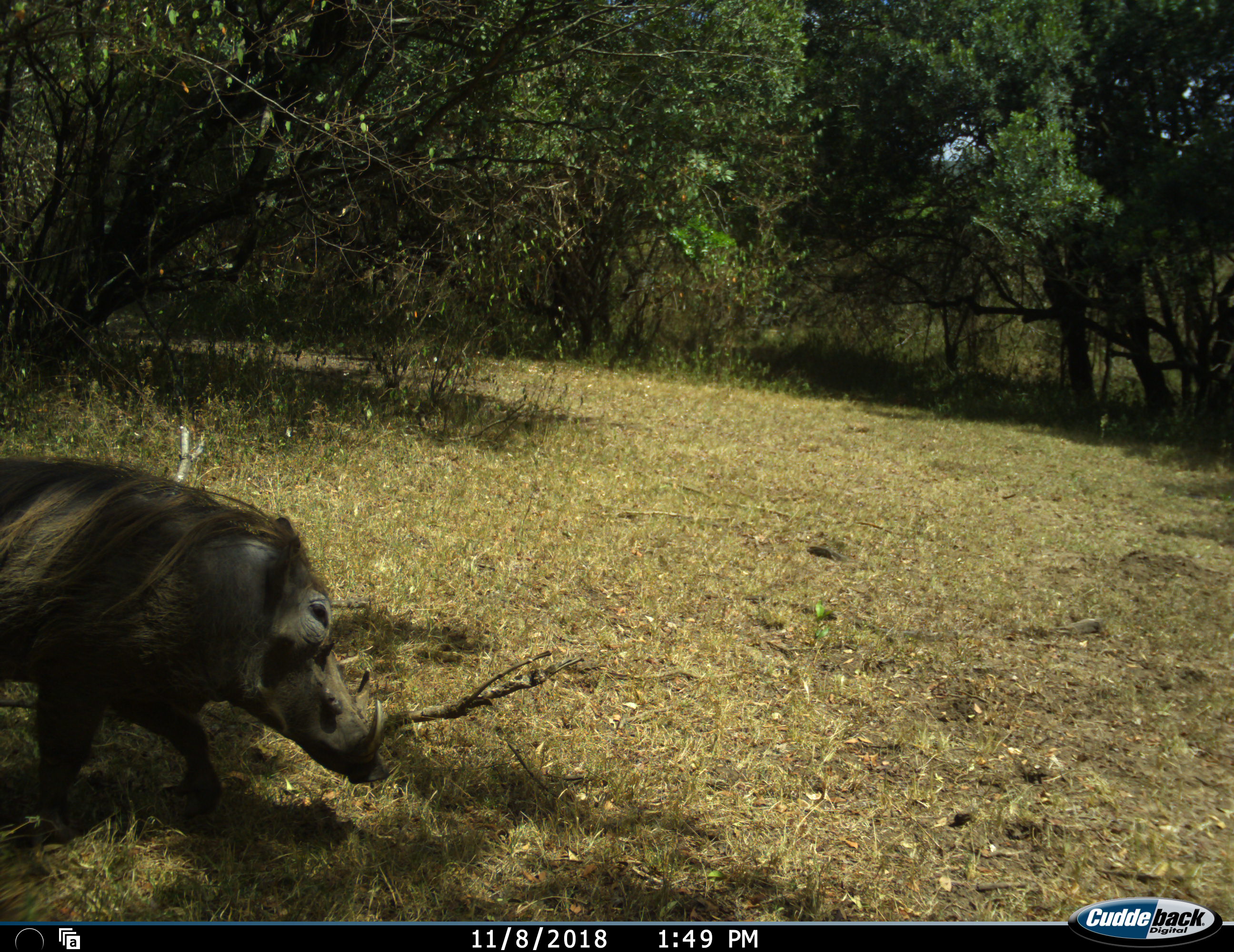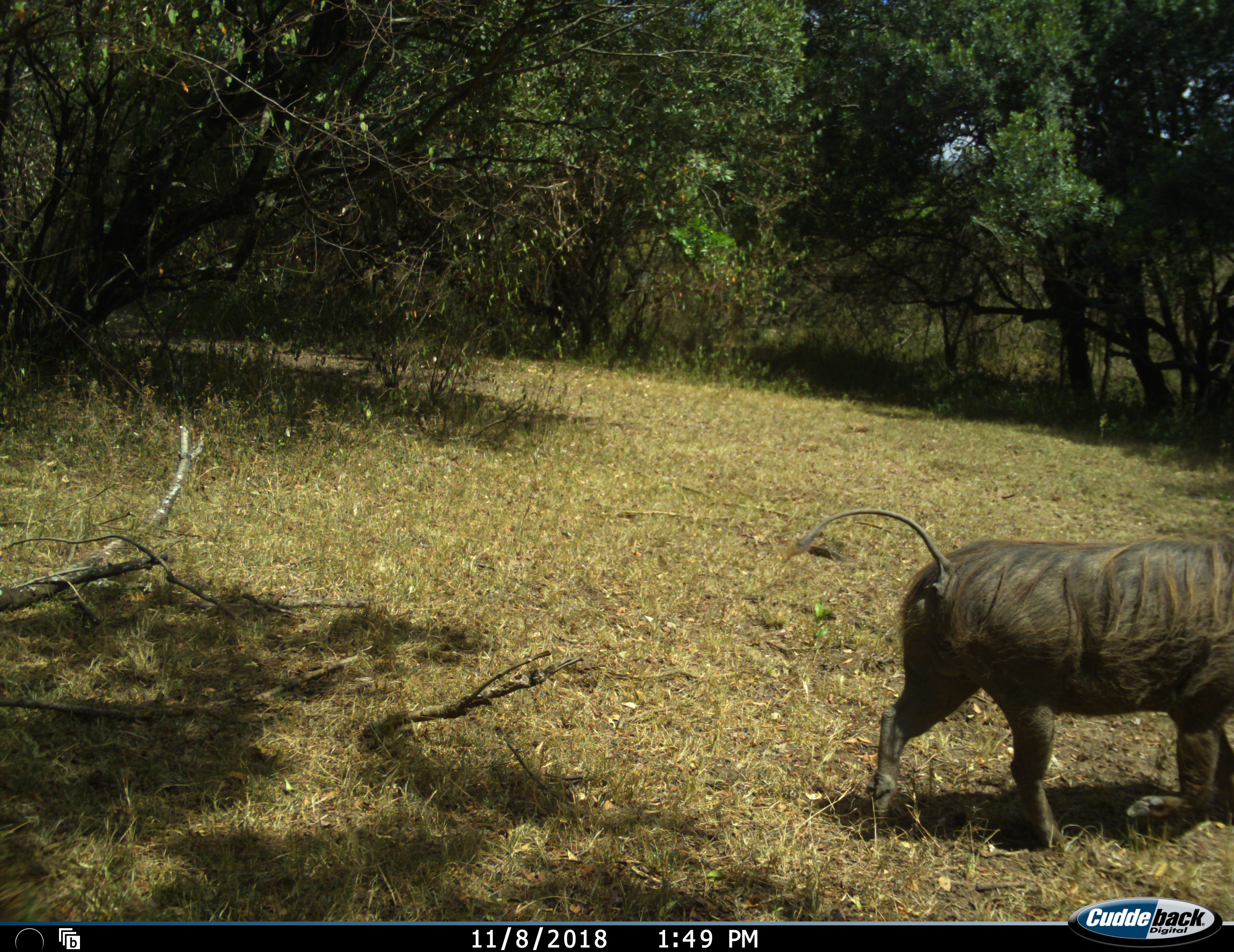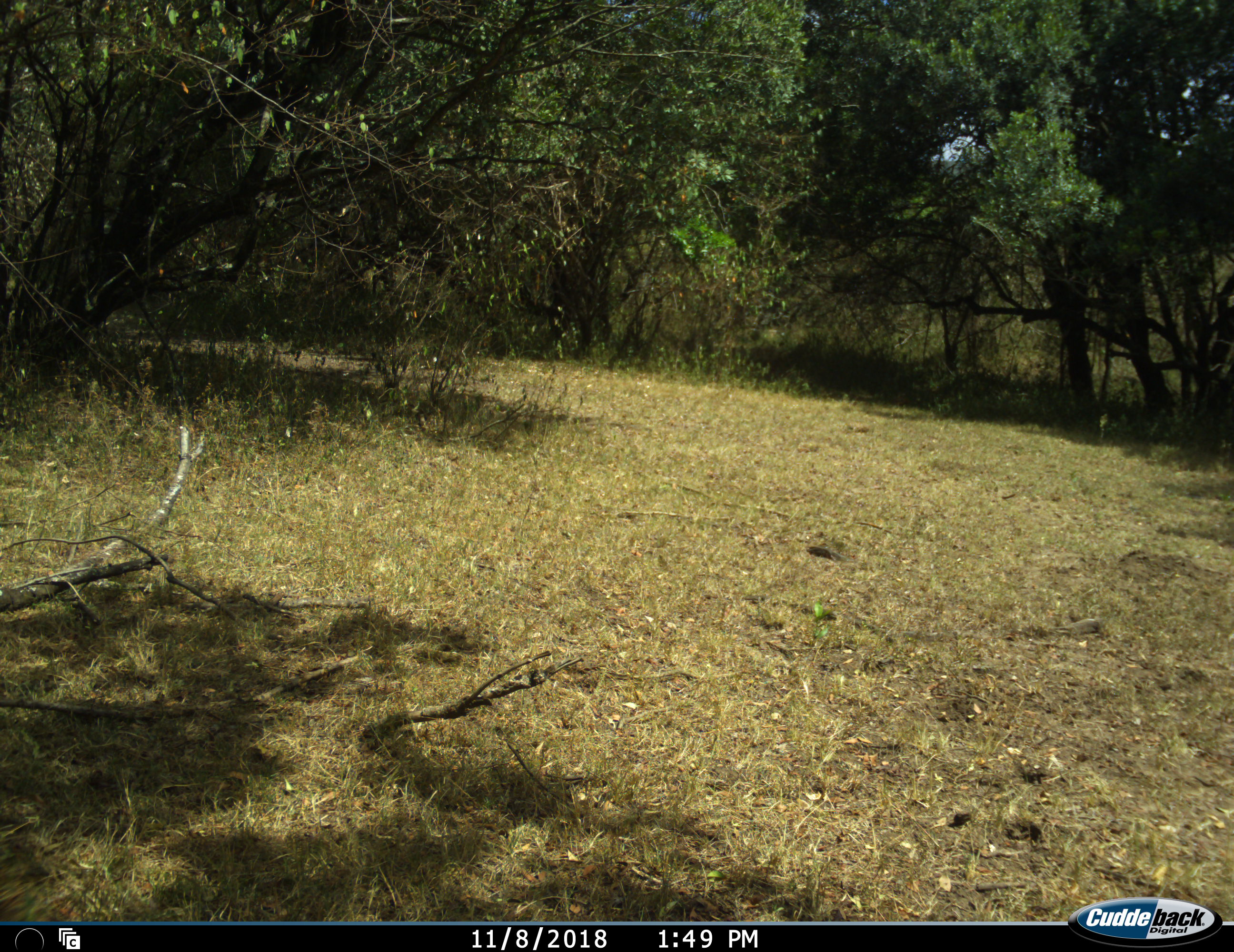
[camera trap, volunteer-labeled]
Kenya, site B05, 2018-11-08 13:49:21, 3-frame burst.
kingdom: Animalia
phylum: Chordata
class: Mammalia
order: Artiodactyla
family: Suidae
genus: Phacochoerus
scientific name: Phacochoerus africanus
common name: warthog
Warthog (Phacochoerus africanus), count 1. Behavior (volunteer vote fractions): standing 20%, resting 0%, moving 90%, interacting 0%. Young present (vote fraction): 0%. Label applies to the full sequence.